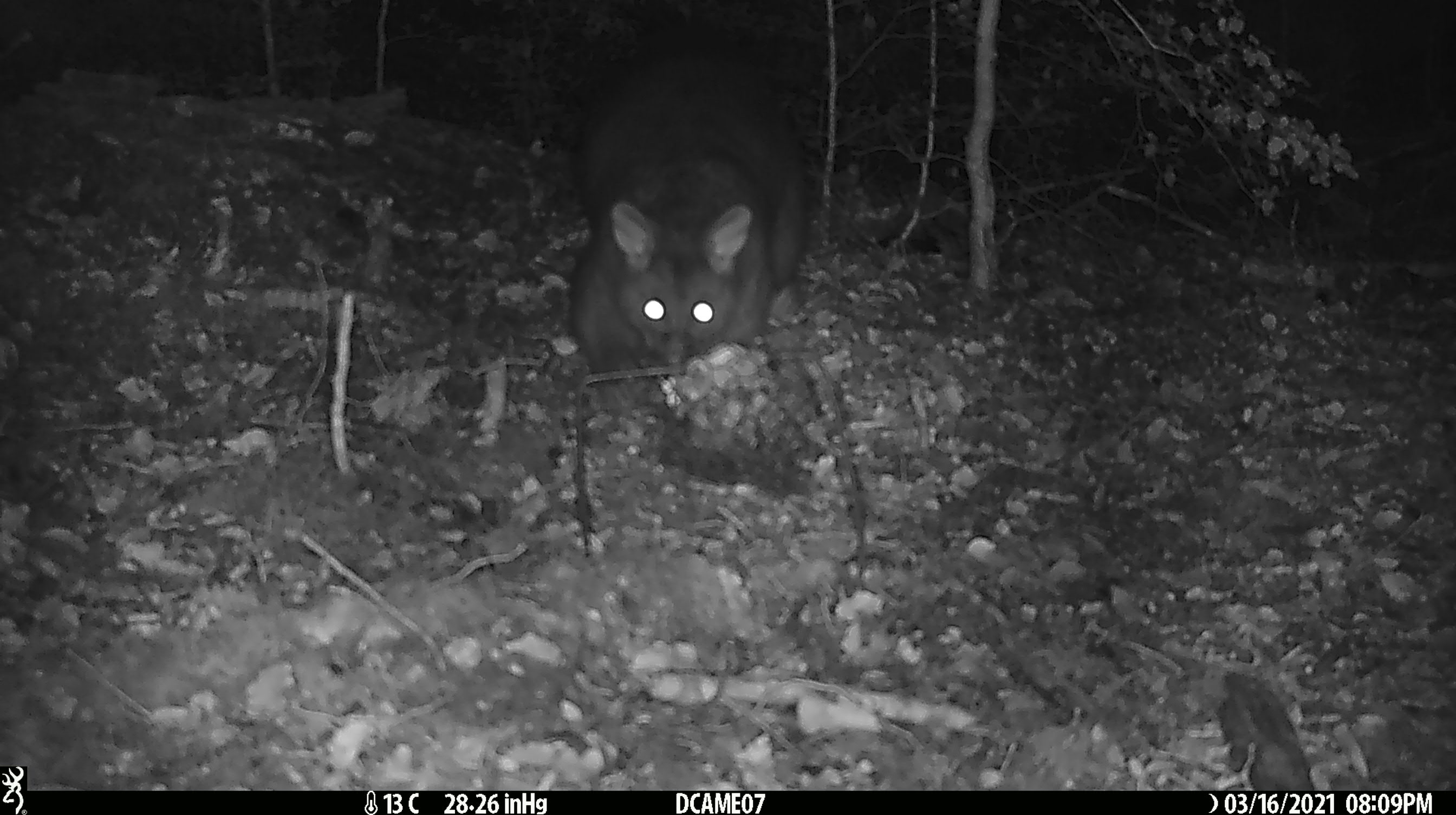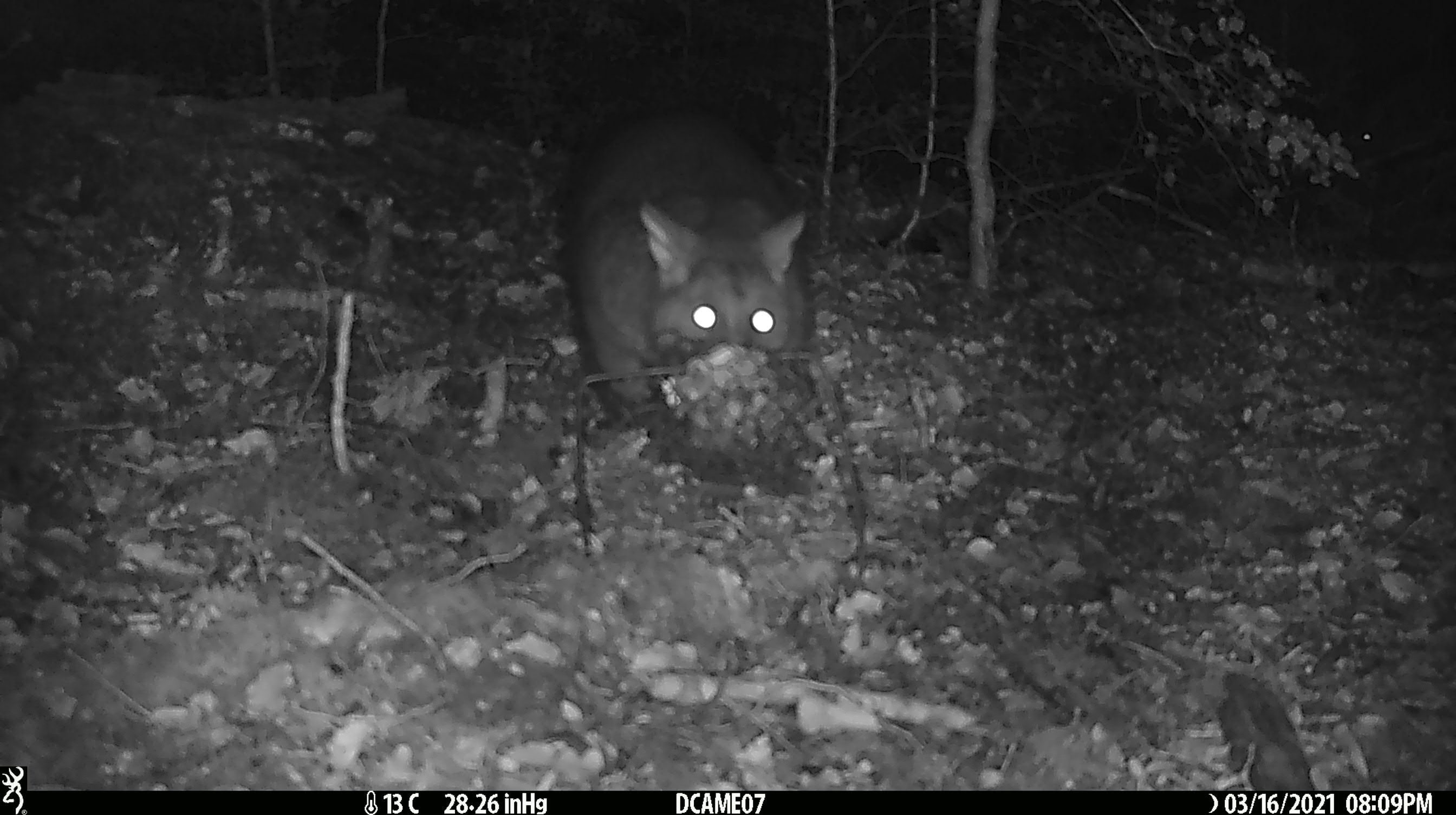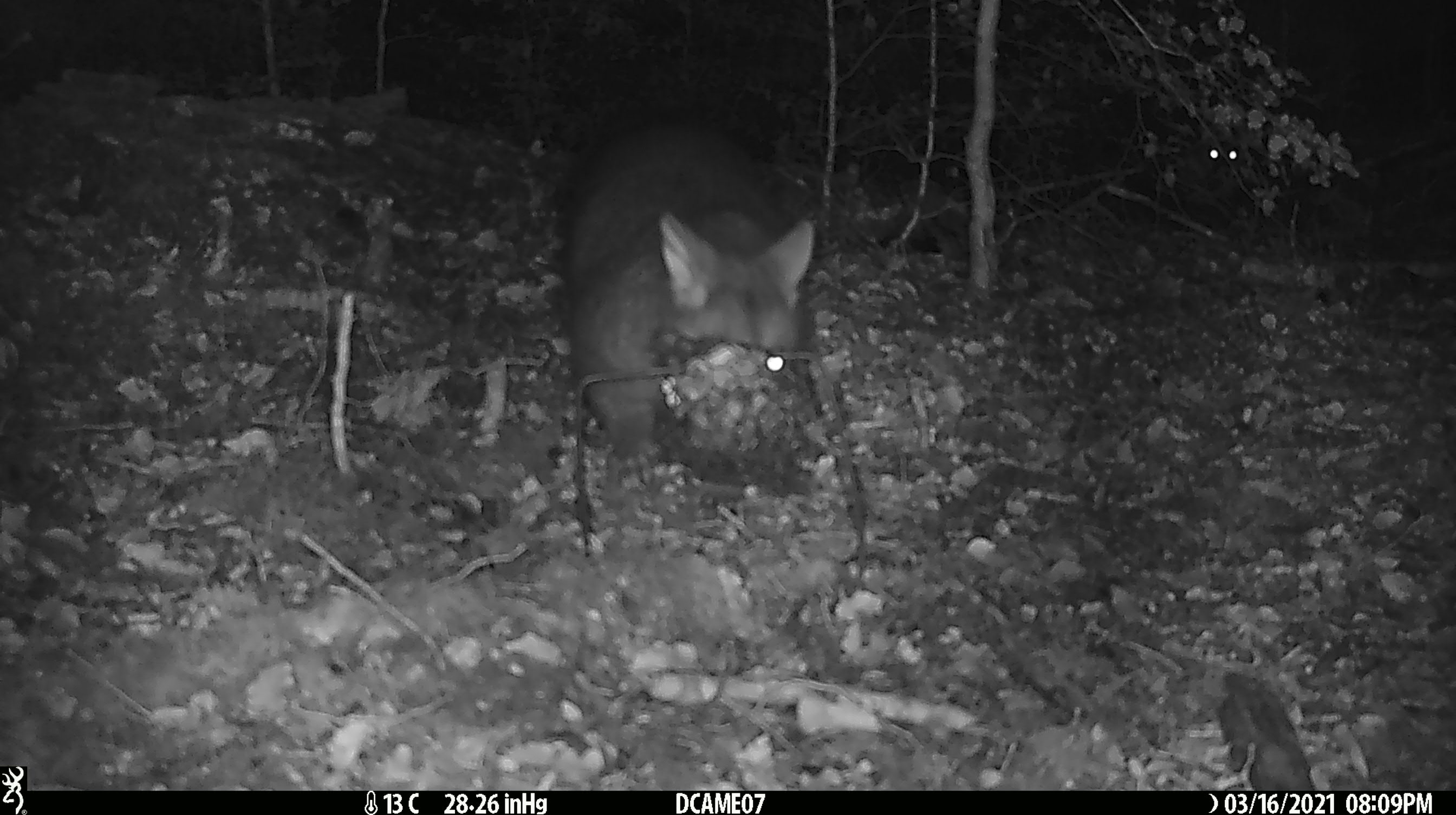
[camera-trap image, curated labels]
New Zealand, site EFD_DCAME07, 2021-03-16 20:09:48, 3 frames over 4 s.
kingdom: Animalia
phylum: Chordata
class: Mammalia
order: Diprotodontia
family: Phalangeridae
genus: Trichosurus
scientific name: Trichosurus vulpecula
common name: common brushtail possum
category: possum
Possum (common brushtail possum) (Trichosurus vulpecula).